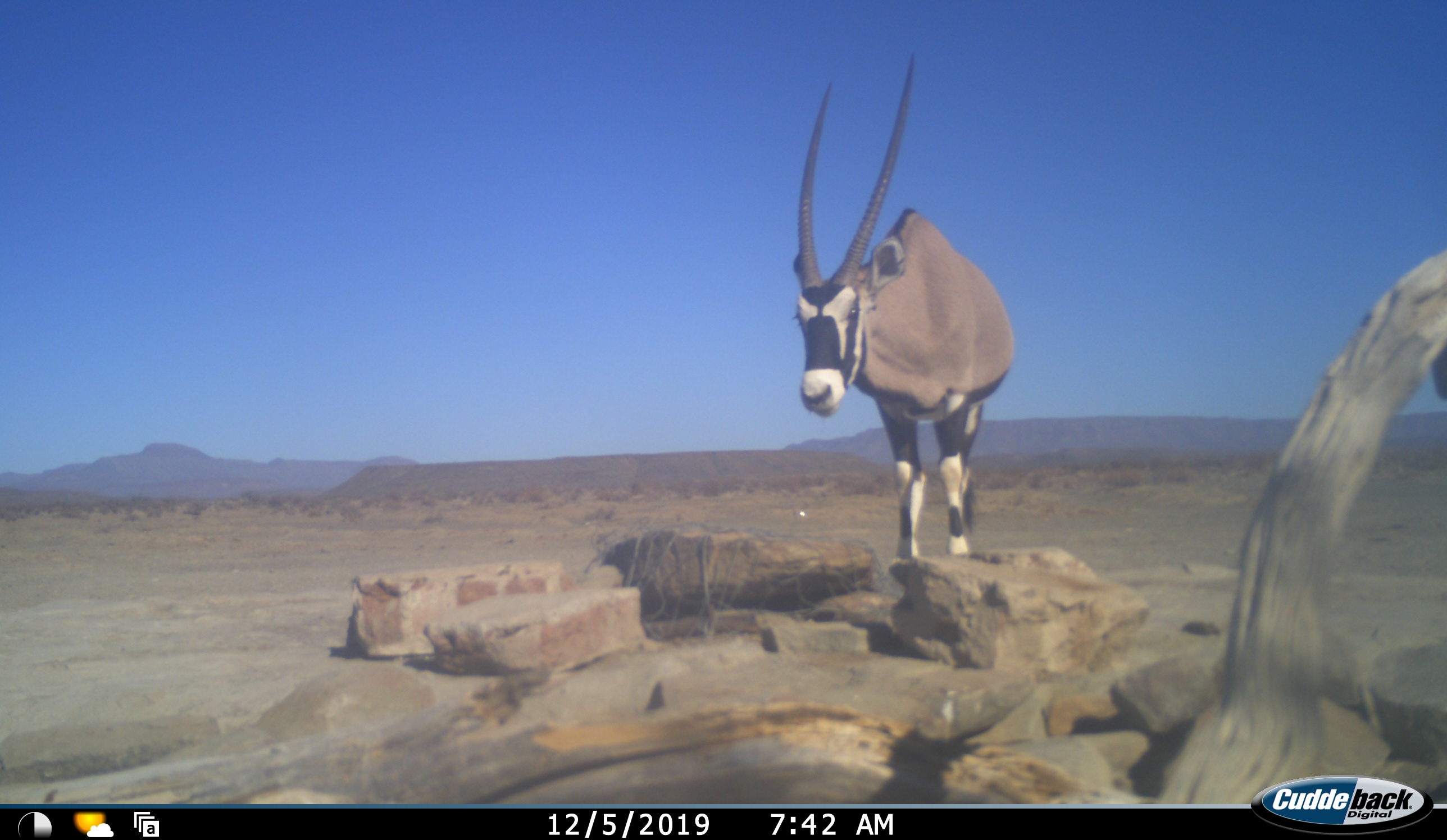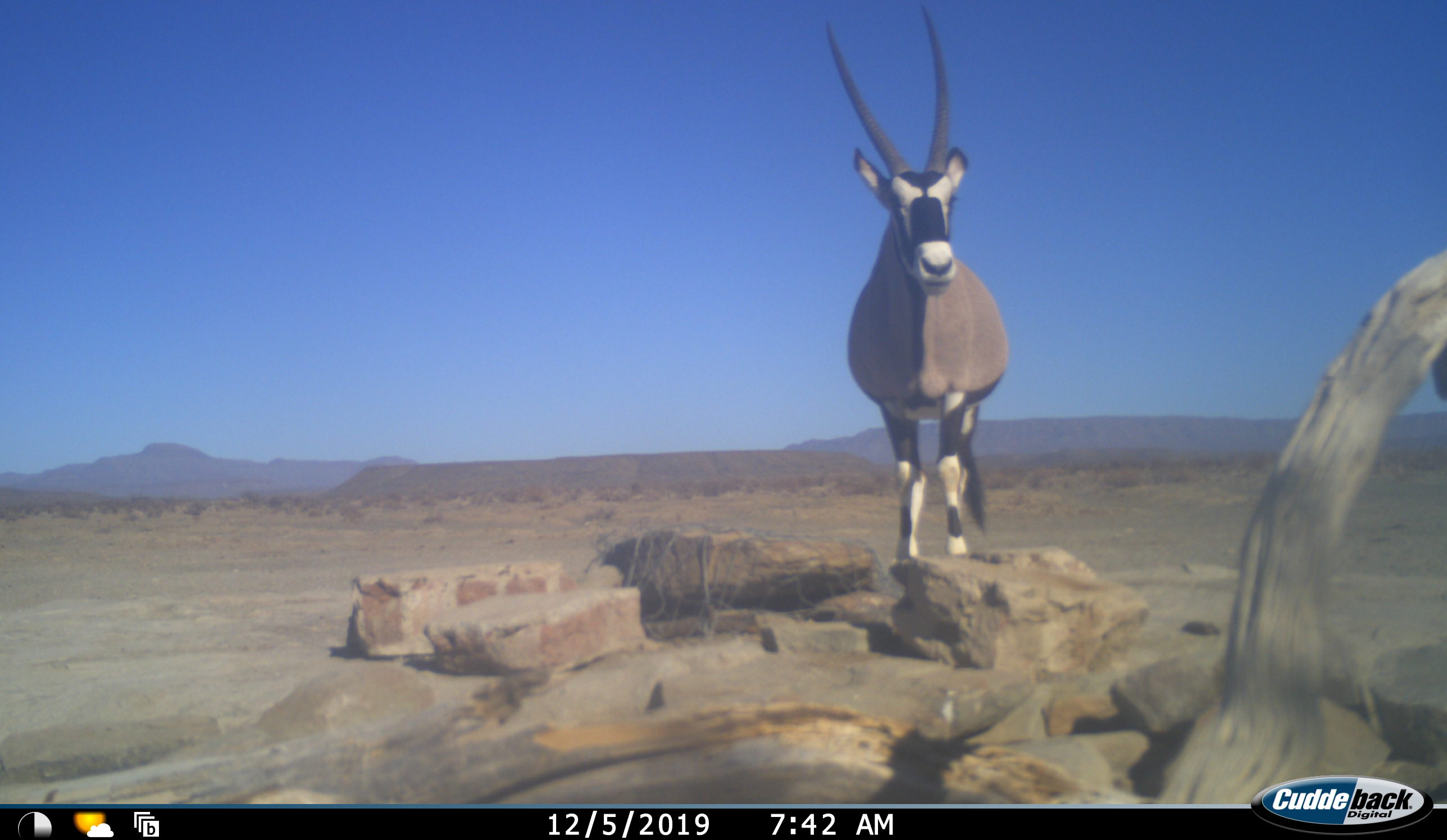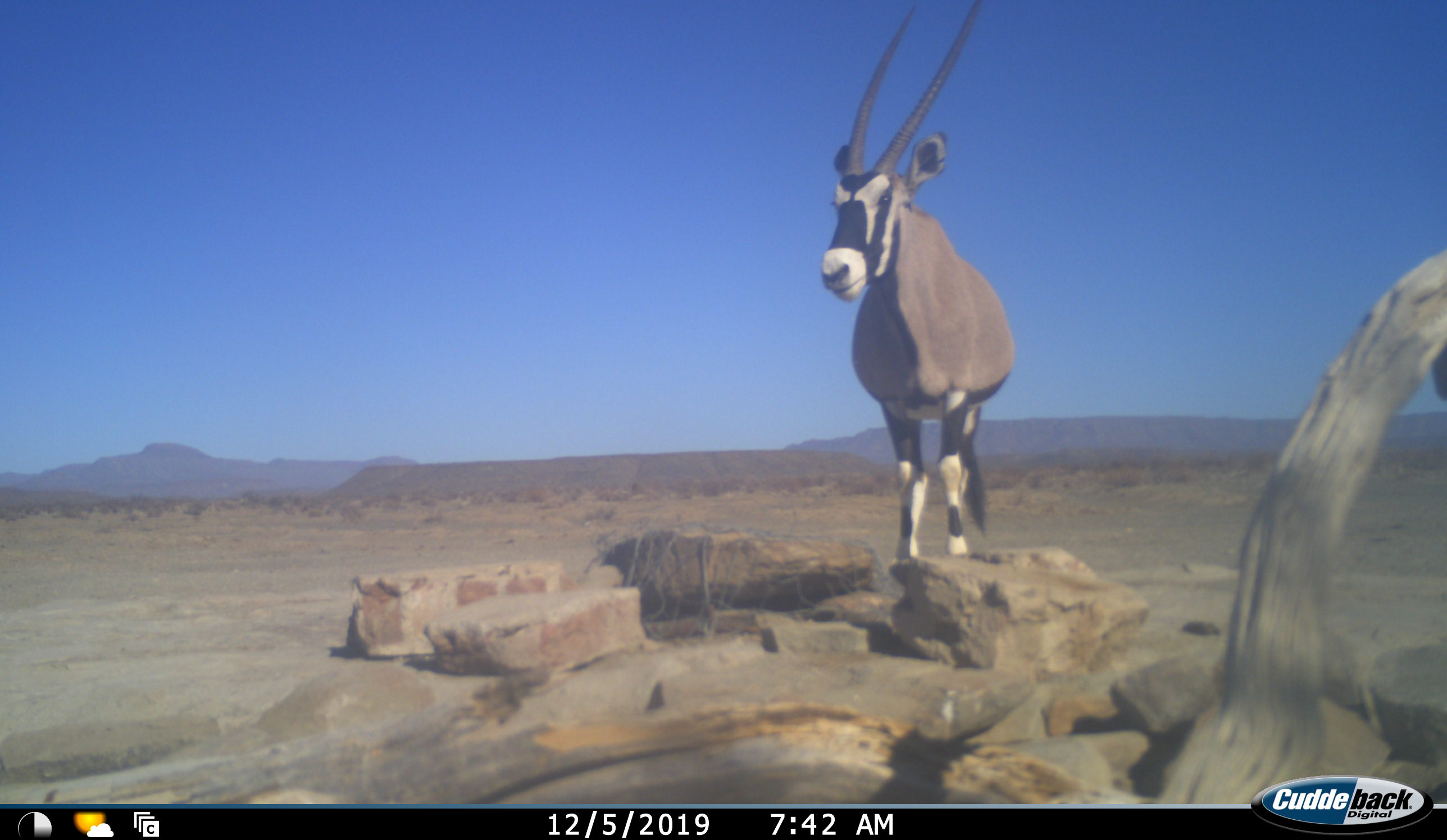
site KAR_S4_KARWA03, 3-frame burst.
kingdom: Animalia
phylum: Chordata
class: Mammalia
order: Artiodactyla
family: Bovidae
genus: Oryx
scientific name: Oryx gazella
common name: gemsbok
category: oryx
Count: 1.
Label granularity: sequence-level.